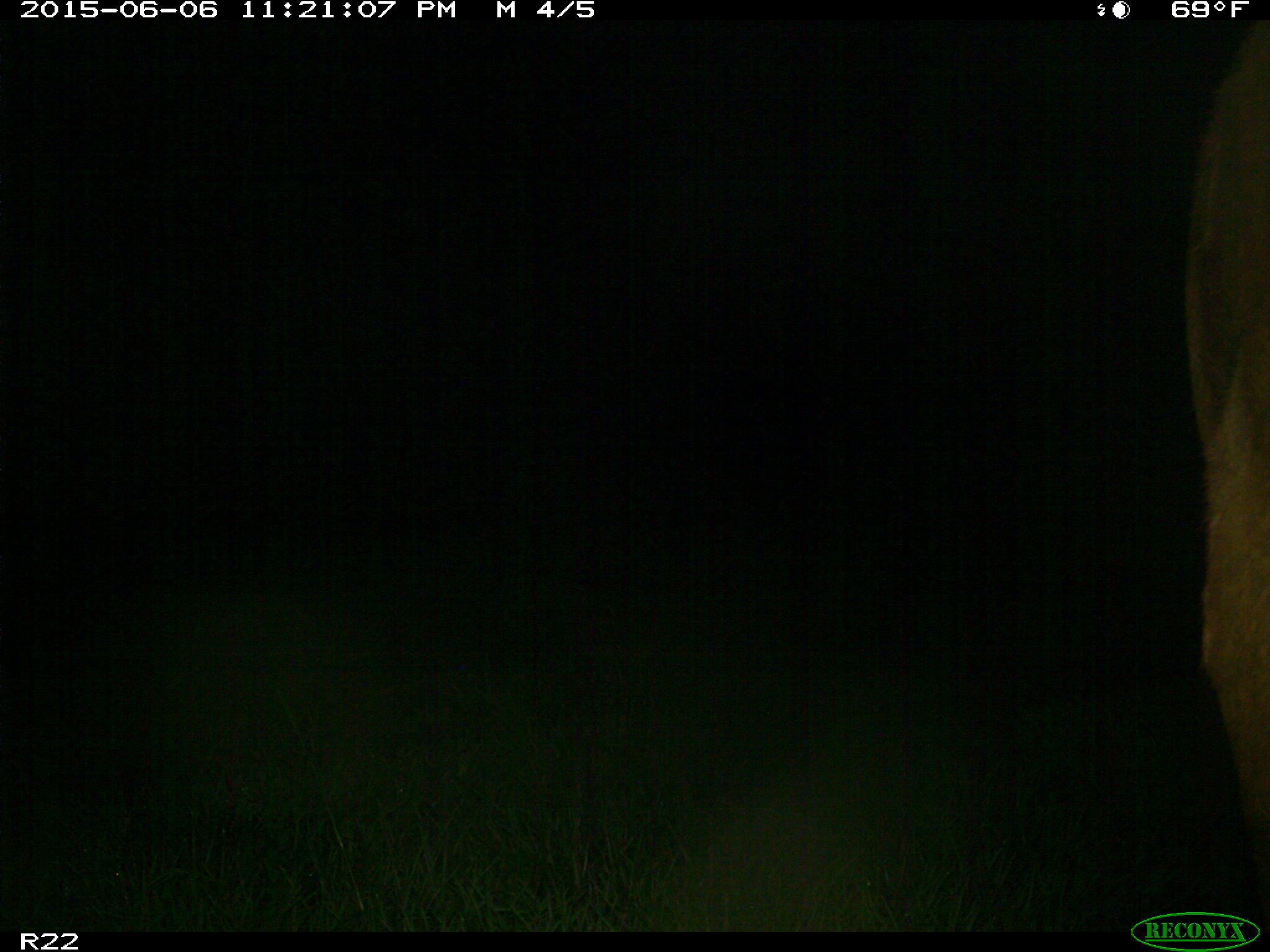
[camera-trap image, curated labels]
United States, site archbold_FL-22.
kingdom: Animalia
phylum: Chordata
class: Mammalia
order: Artiodactyla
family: Bovidae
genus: Bos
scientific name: Bos taurus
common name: domestic cow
Bos taurus (domestic cow).